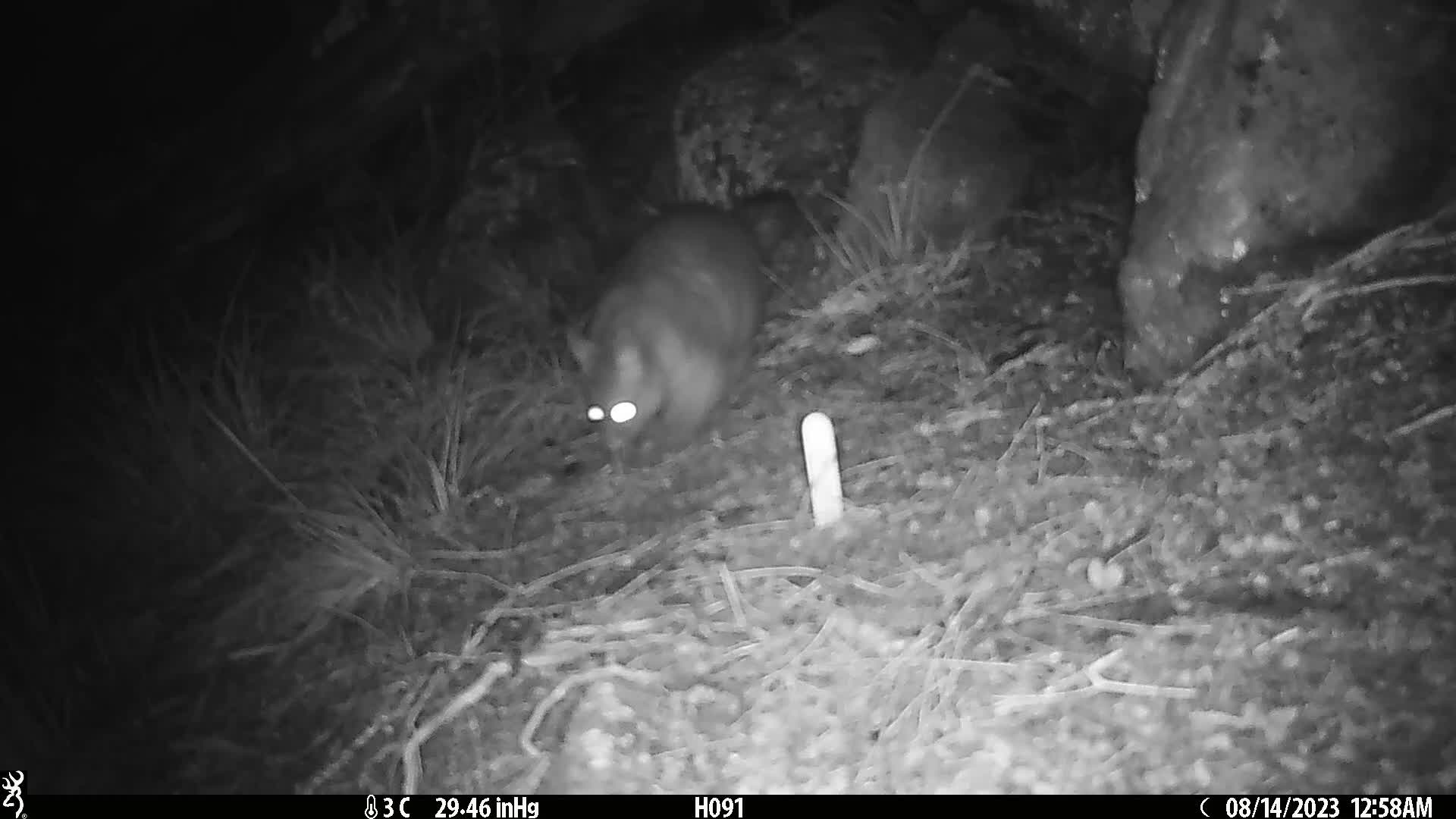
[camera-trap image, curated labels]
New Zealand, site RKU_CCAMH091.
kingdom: Animalia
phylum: Chordata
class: Mammalia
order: Diprotodontia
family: Phalangeridae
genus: Trichosurus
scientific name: Trichosurus vulpecula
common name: common brushtail possum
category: possum